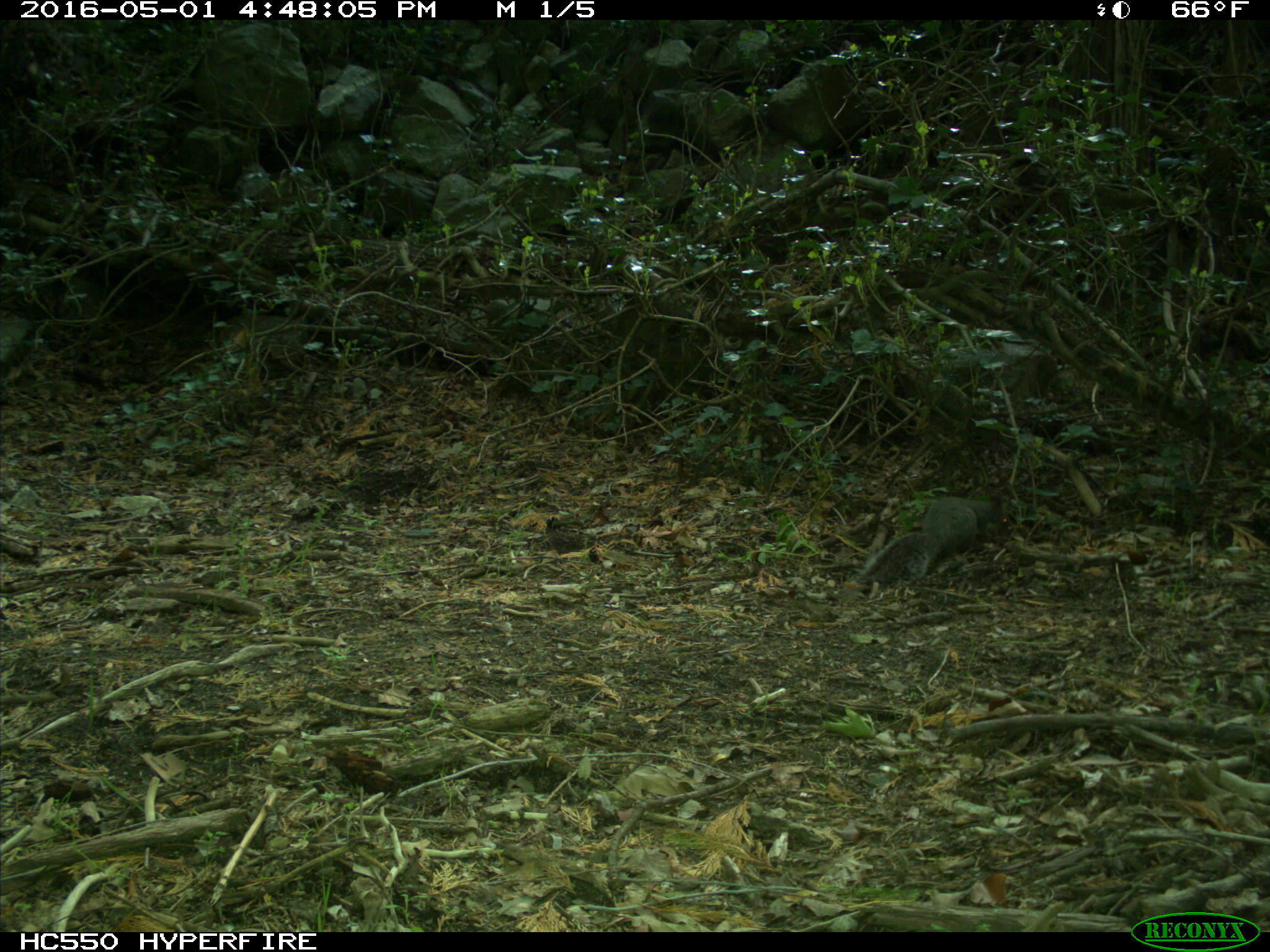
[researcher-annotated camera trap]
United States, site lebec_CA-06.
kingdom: Animalia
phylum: Chordata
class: Mammalia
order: Rodentia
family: Sciuridae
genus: Sciurus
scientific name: Sciurus carolinensis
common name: eastern gray squirrel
Sciurus carolinensis (eastern gray squirrel).